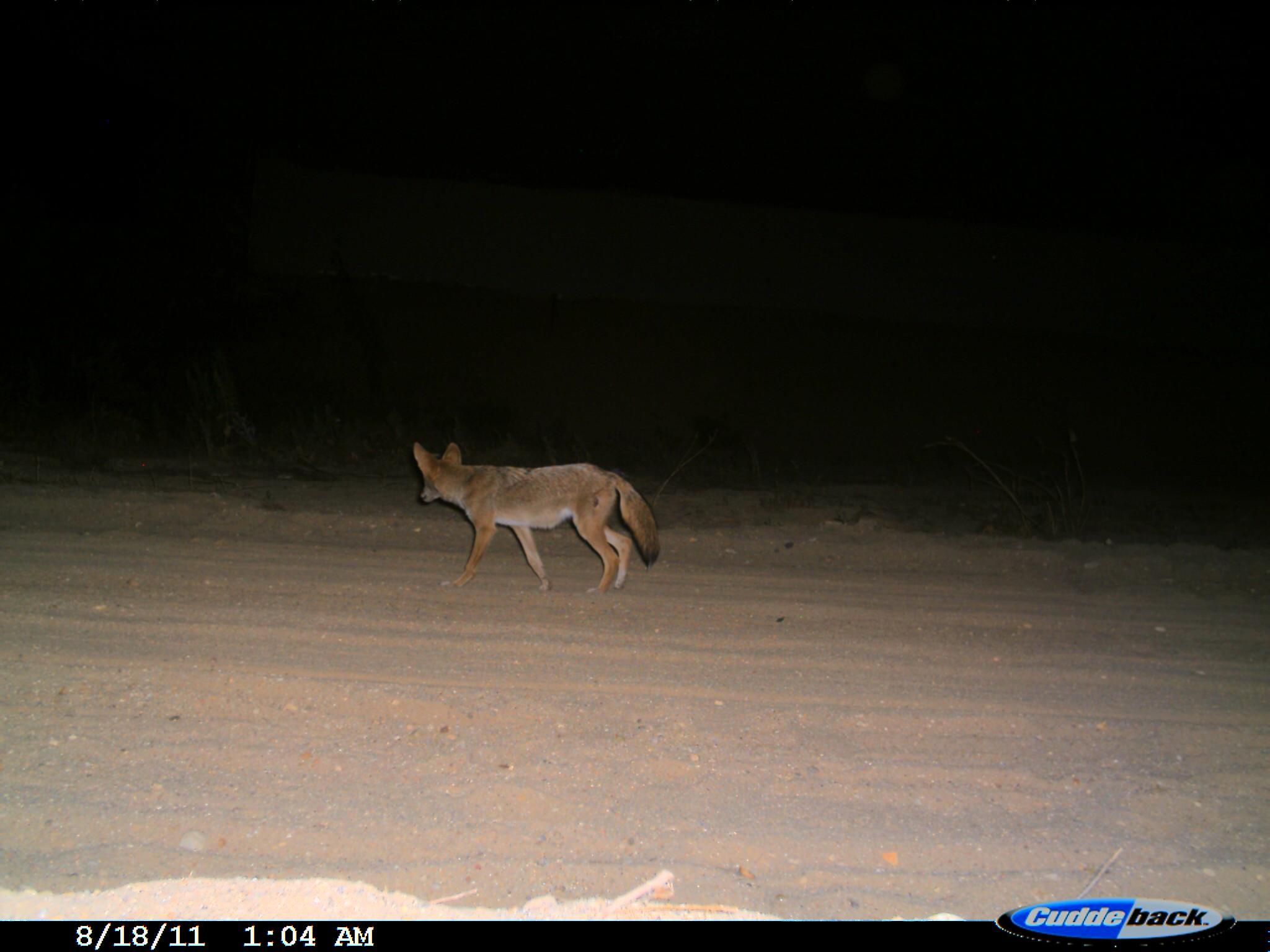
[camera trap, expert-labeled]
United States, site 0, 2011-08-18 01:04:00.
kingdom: Animalia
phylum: Chordata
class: Mammalia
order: Carnivora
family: Canidae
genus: Canis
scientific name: Canis latrans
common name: coyote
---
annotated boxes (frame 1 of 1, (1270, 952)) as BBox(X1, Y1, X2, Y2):
coyote: BBox(400, 425, 667, 619)